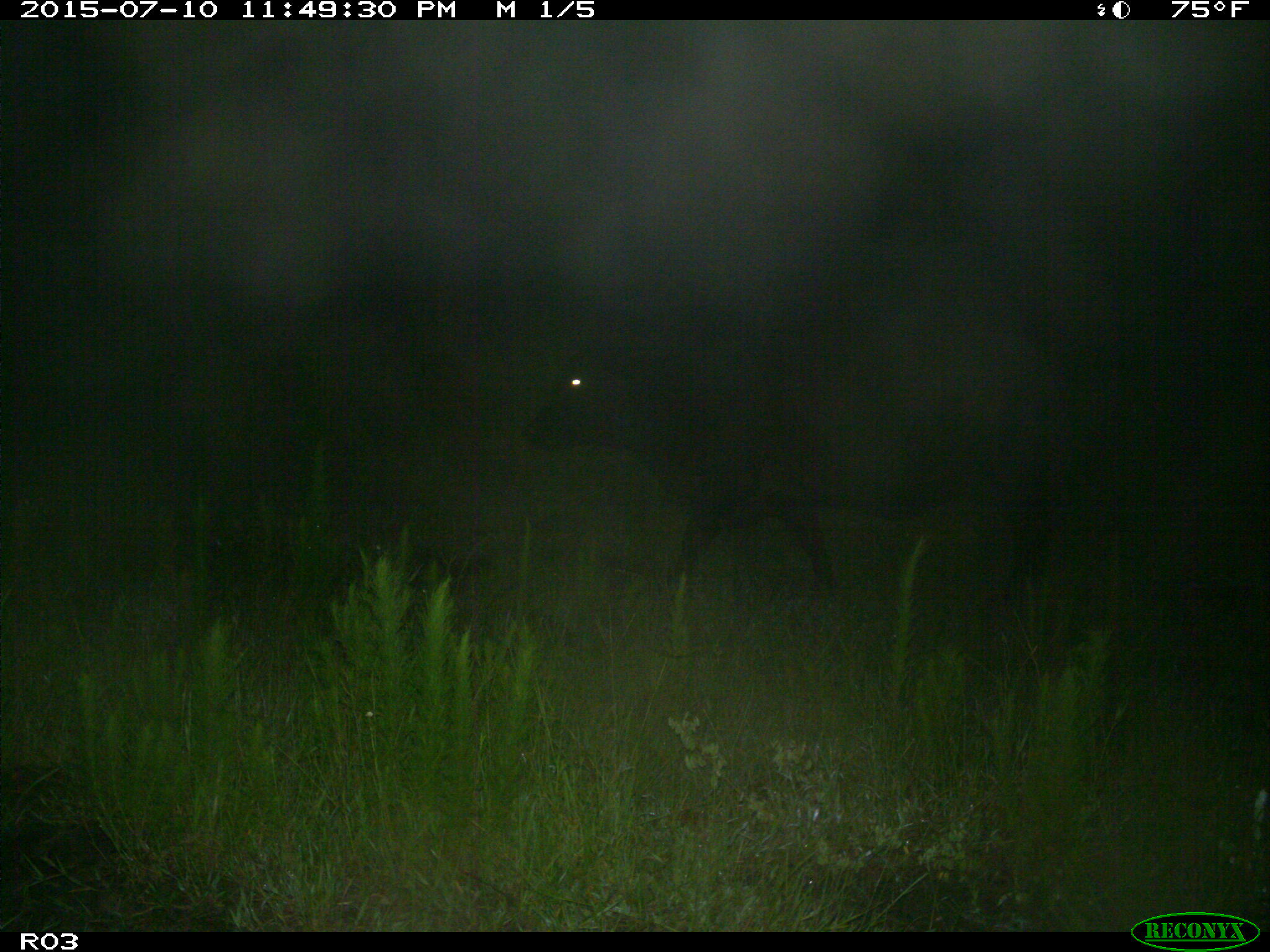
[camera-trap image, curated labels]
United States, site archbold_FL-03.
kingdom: Animalia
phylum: Chordata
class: Mammalia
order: Artiodactyla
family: Bovidae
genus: Bos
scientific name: Bos taurus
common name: domestic cow